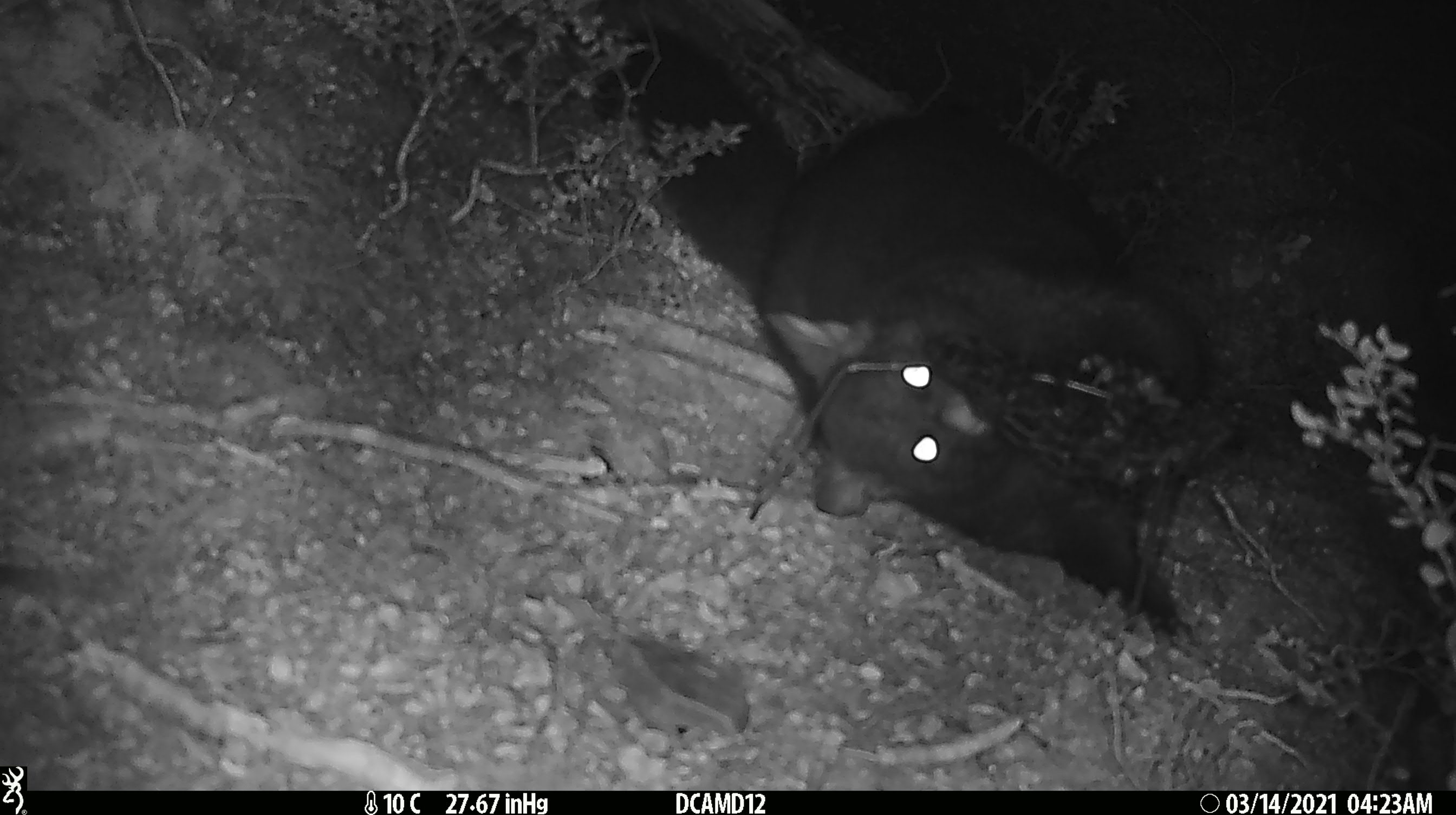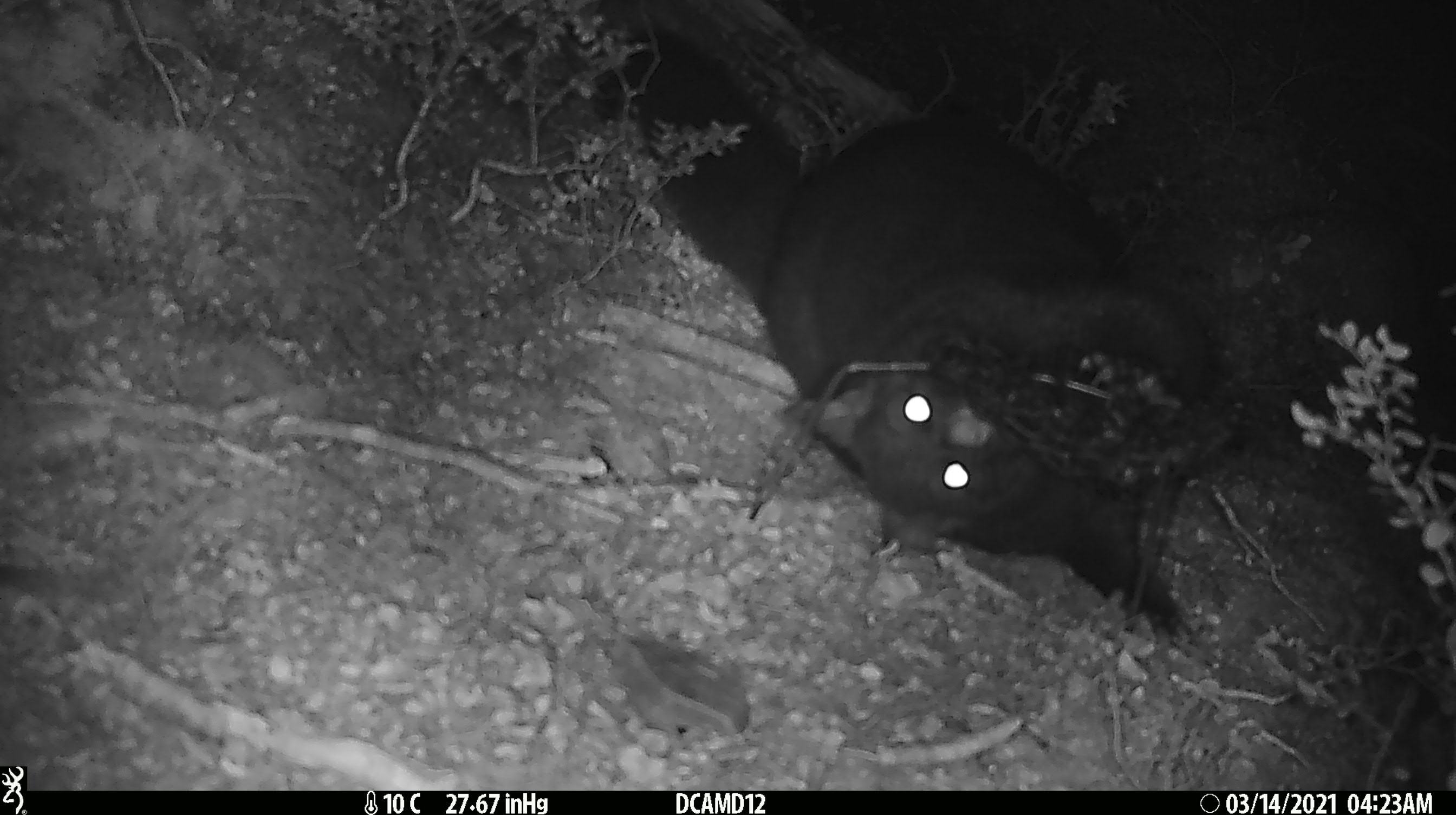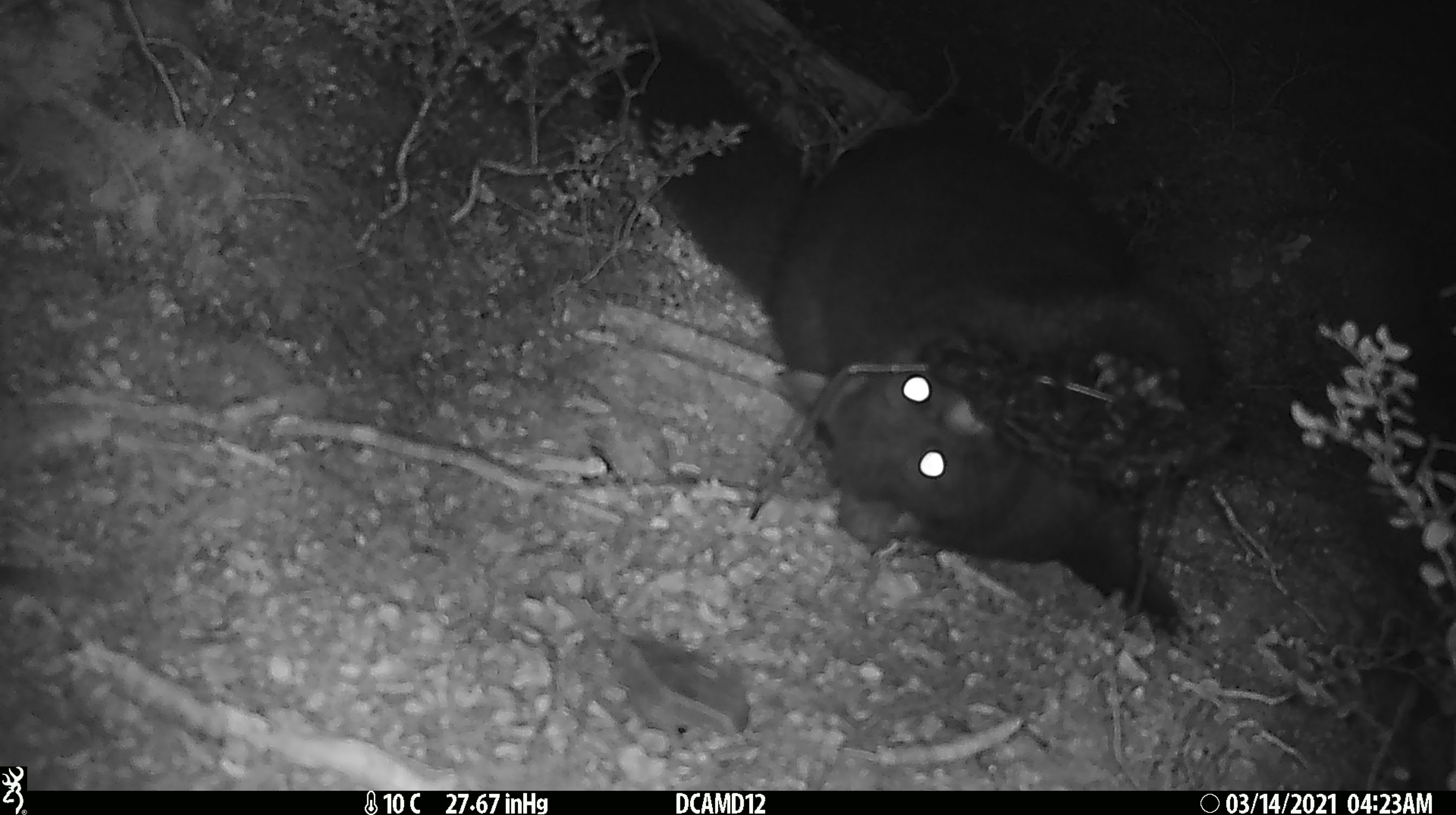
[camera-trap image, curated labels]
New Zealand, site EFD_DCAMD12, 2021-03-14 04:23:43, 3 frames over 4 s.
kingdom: Animalia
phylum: Chordata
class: Mammalia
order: Diprotodontia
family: Phalangeridae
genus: Trichosurus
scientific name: Trichosurus vulpecula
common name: common brushtail possum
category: possum